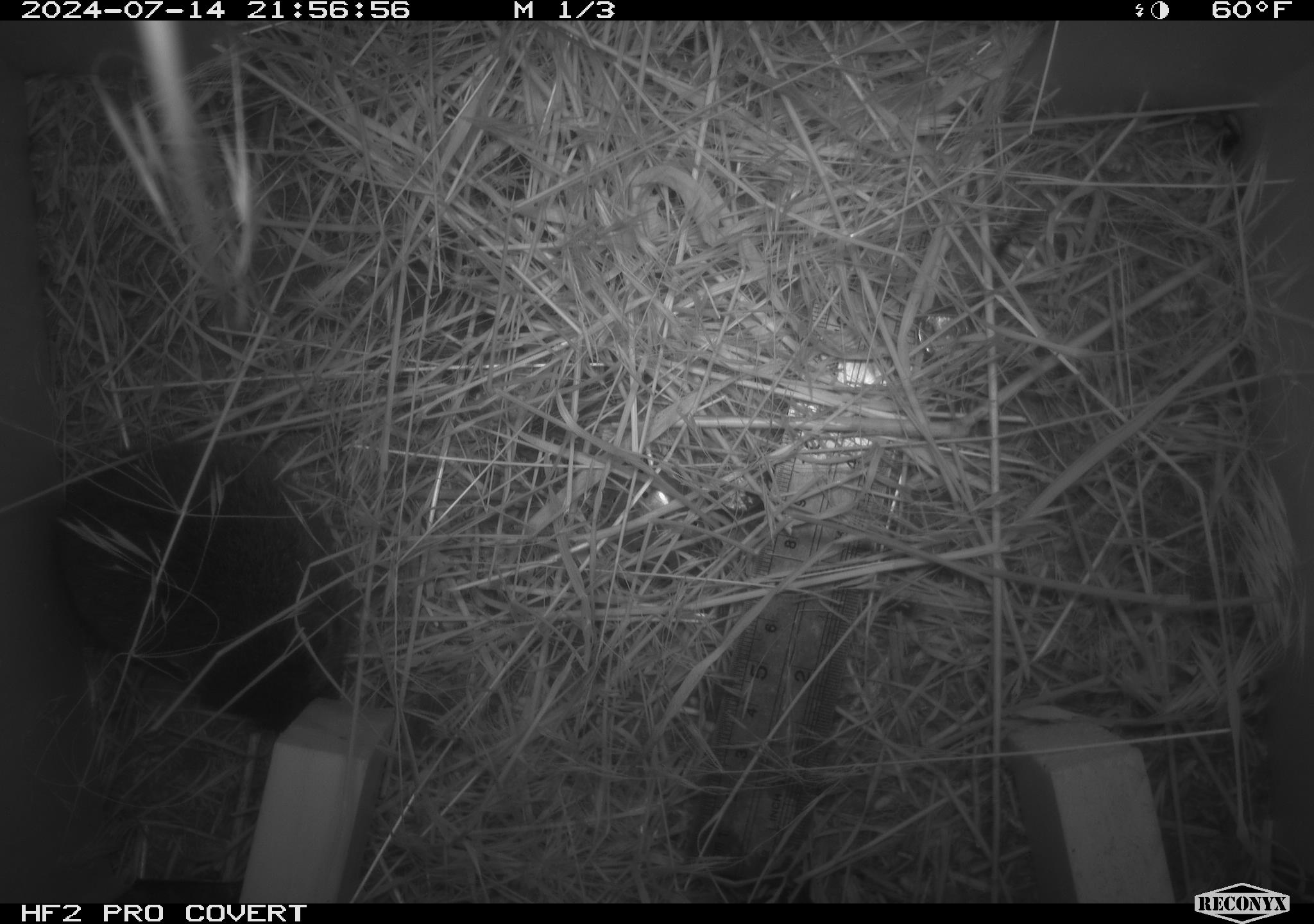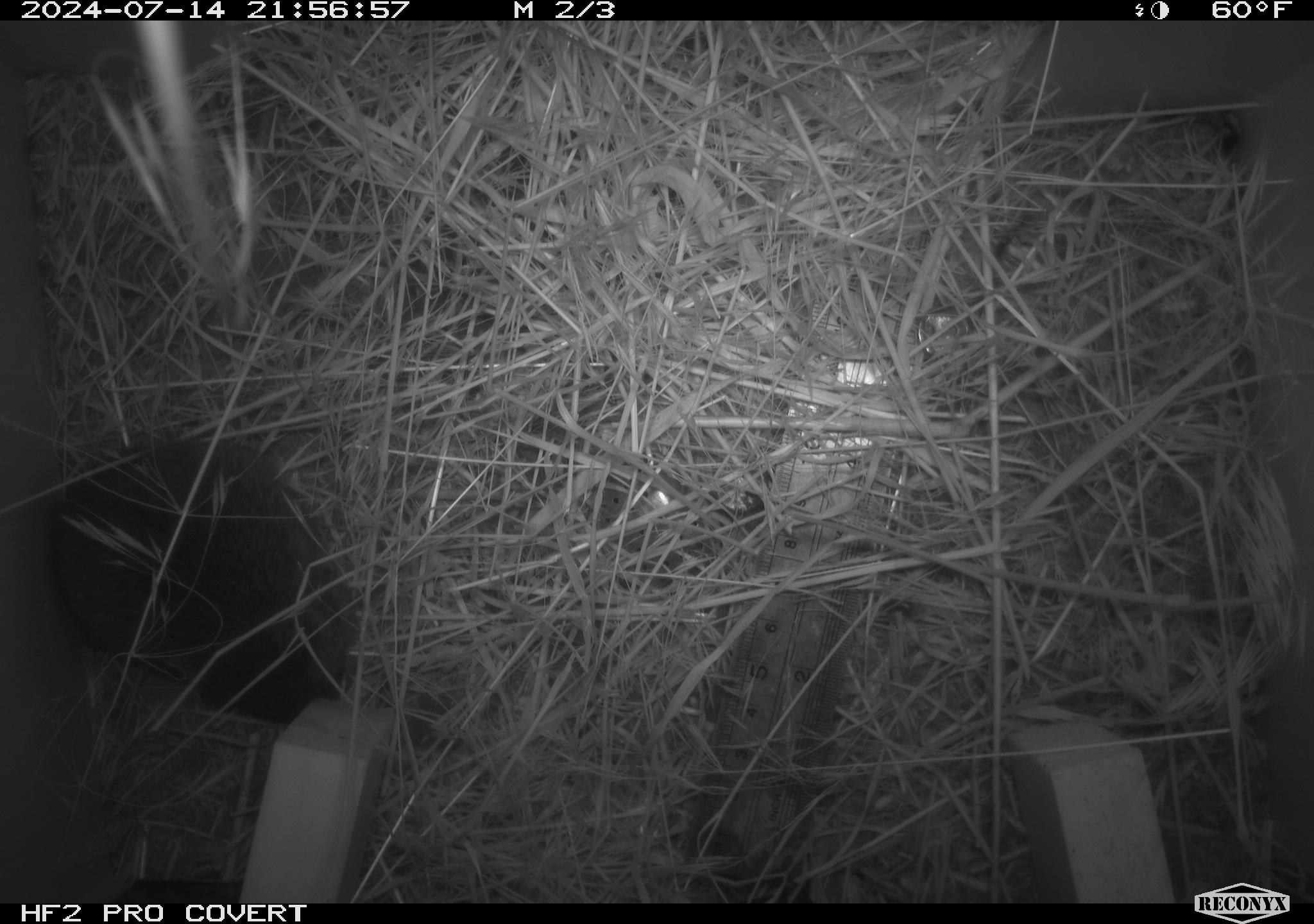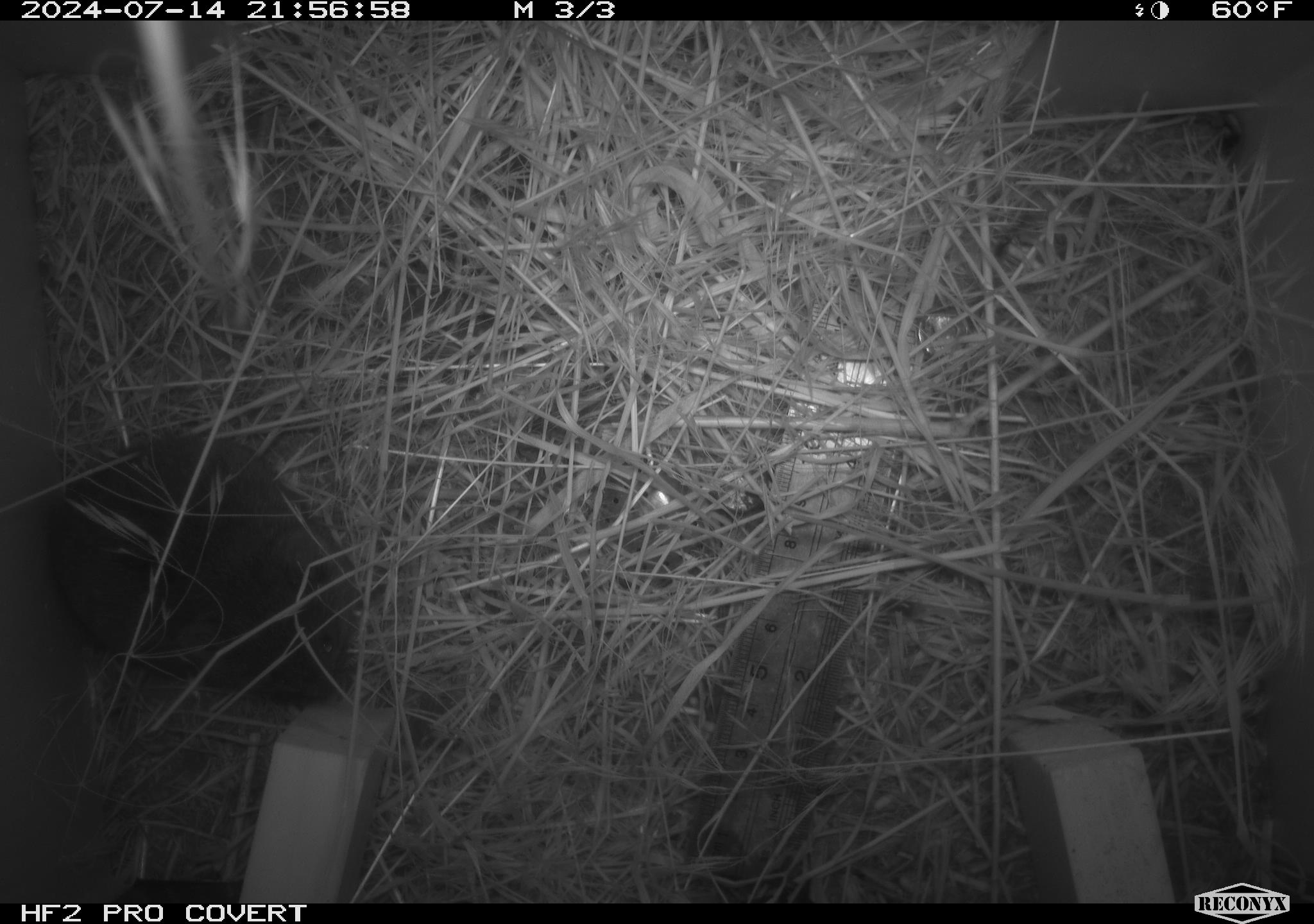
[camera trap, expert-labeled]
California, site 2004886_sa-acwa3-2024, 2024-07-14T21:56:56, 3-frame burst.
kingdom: Animalia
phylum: Chordata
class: Mammalia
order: Rodentia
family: Cricetidae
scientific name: Arvicolinae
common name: voles, lemmings, and muskrats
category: arvicolinae subfamily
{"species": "arvicolinae subfamily (voles, lemmings, and muskrats) (Arvicolinae)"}